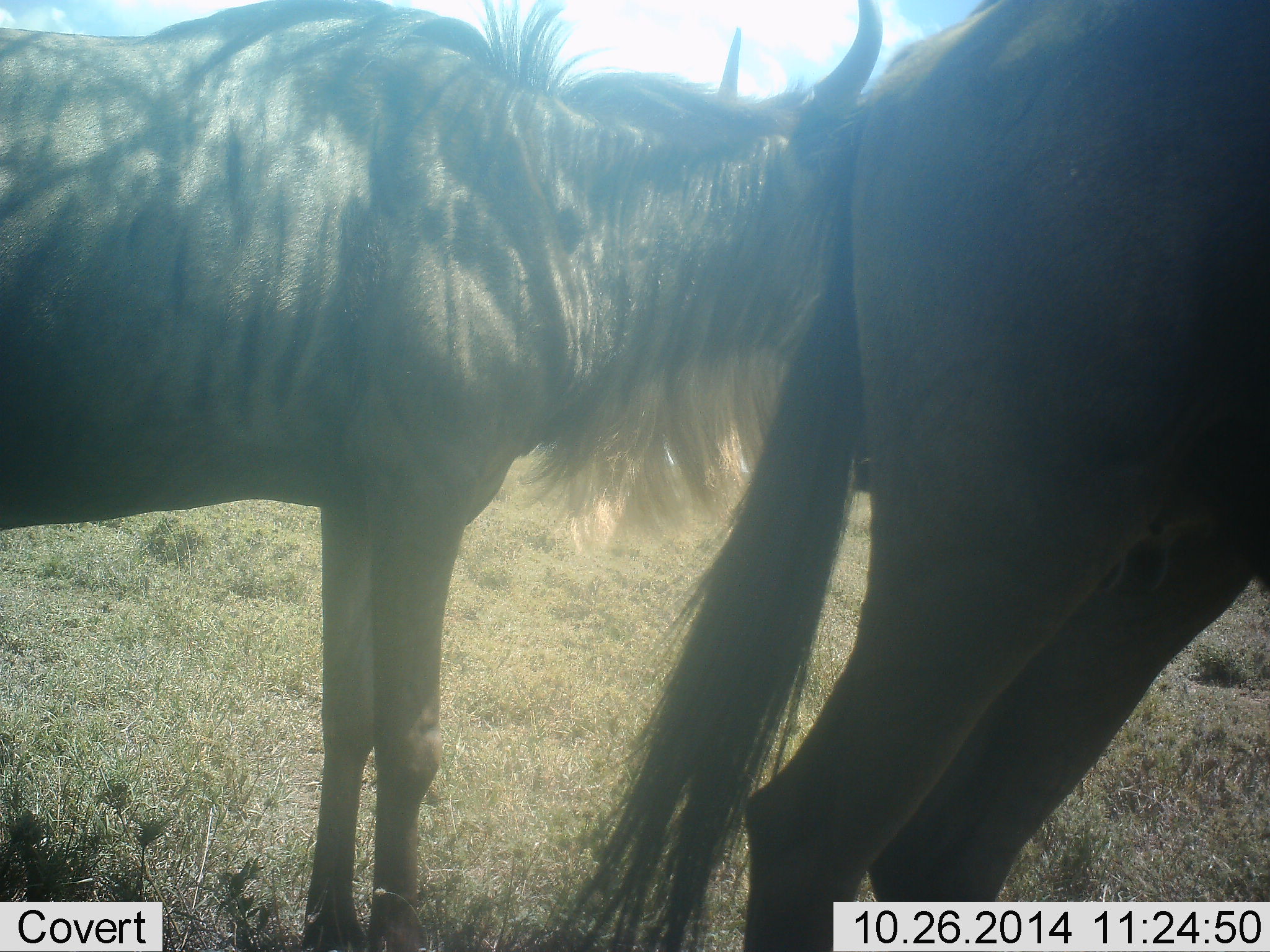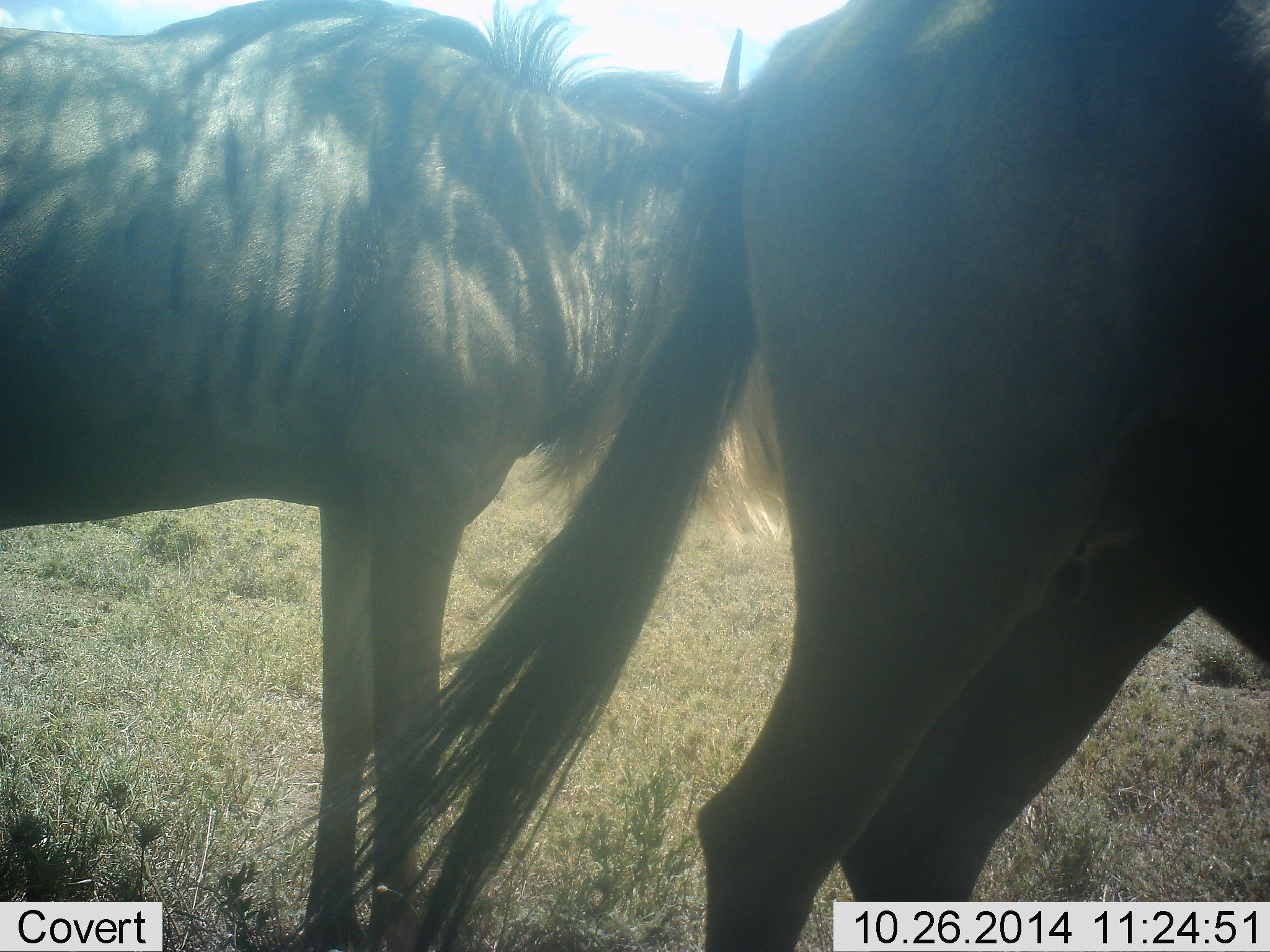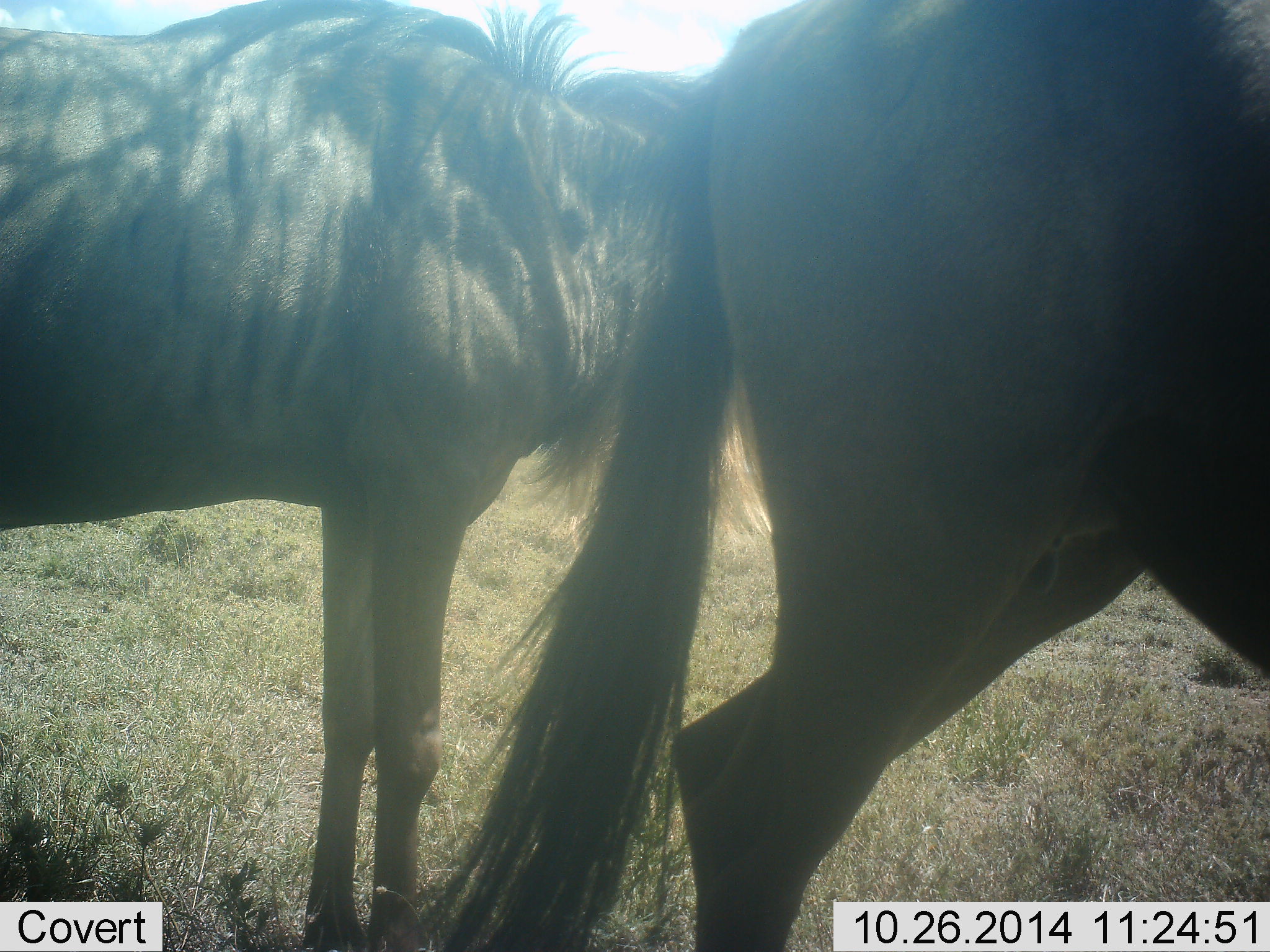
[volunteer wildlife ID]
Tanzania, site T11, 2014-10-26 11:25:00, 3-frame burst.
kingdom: Animalia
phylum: Chordata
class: Mammalia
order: Artiodactyla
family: Bovidae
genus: Connochaetes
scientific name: Connochaetes taurinus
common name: blue wildebeest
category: wildebeest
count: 2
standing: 100%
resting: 0%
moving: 40%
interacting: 0%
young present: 0%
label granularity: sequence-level